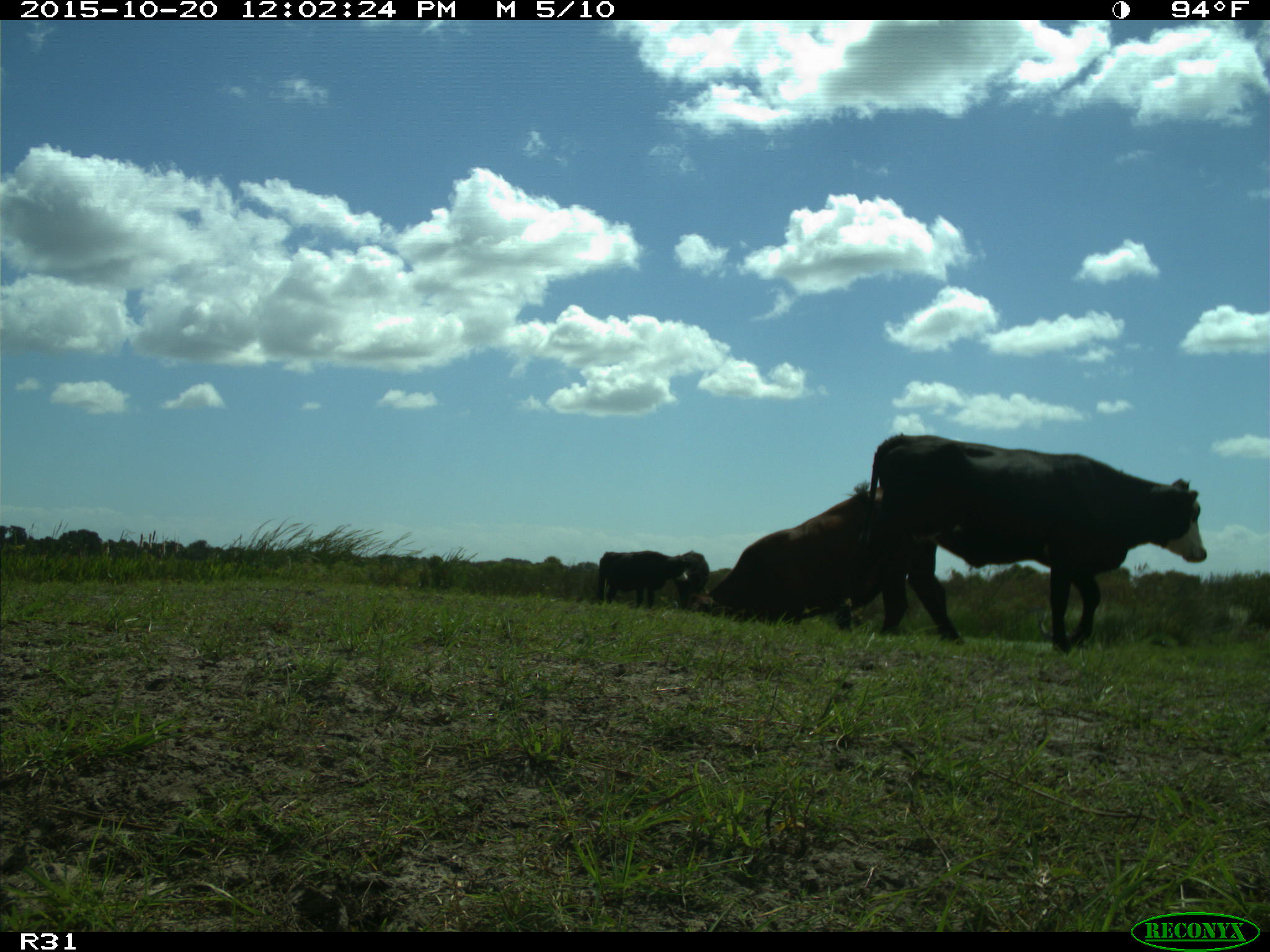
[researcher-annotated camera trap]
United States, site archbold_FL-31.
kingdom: Animalia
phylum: Chordata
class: Mammalia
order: Artiodactyla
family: Bovidae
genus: Bos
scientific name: Bos taurus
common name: domestic cow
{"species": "Bos taurus (domestic cow)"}